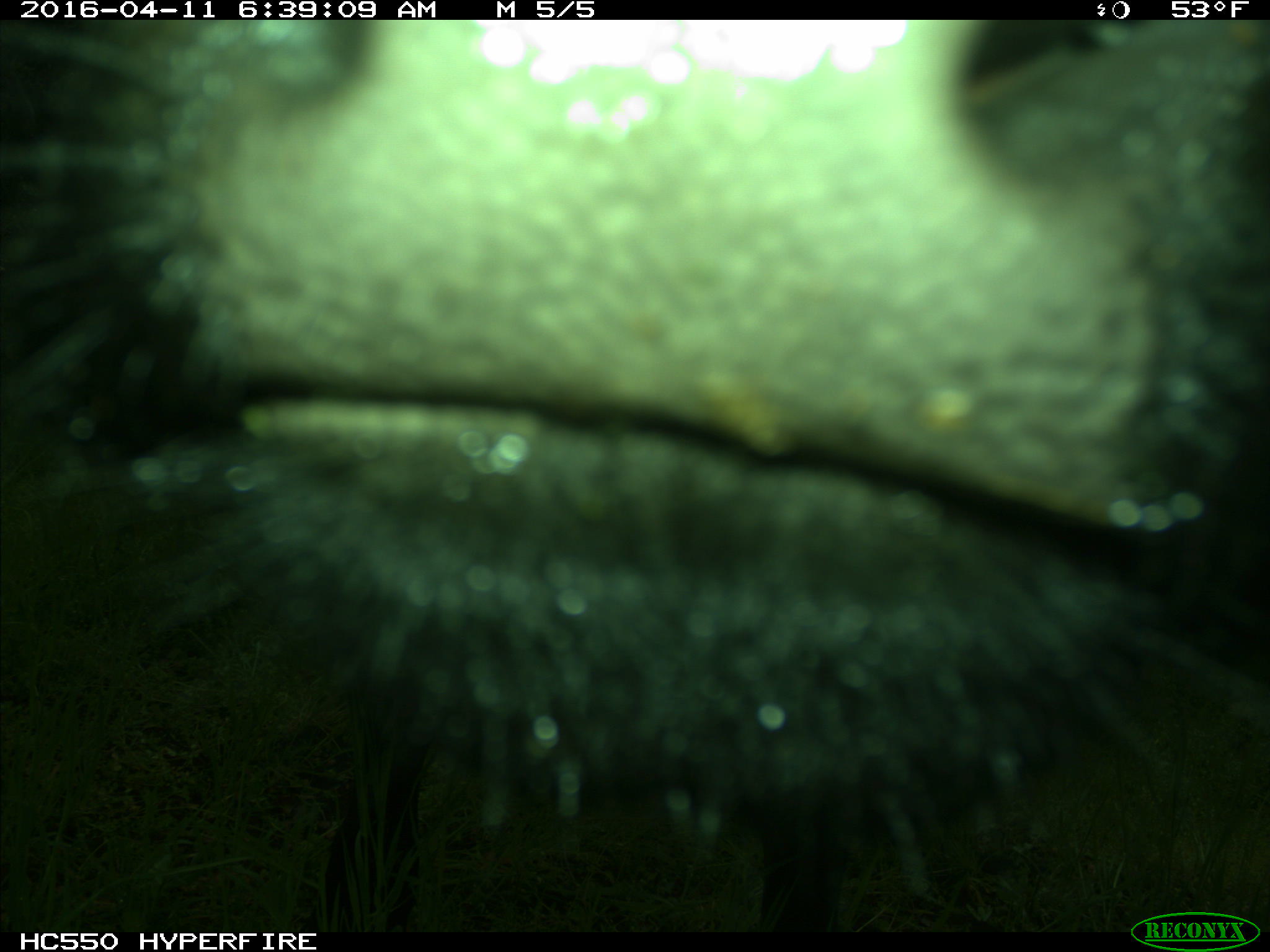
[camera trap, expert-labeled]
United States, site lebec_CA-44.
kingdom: Animalia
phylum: Chordata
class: Mammalia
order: Artiodactyla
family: Bovidae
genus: Bos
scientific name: Bos taurus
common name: domestic cow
Bos taurus (domestic cow).